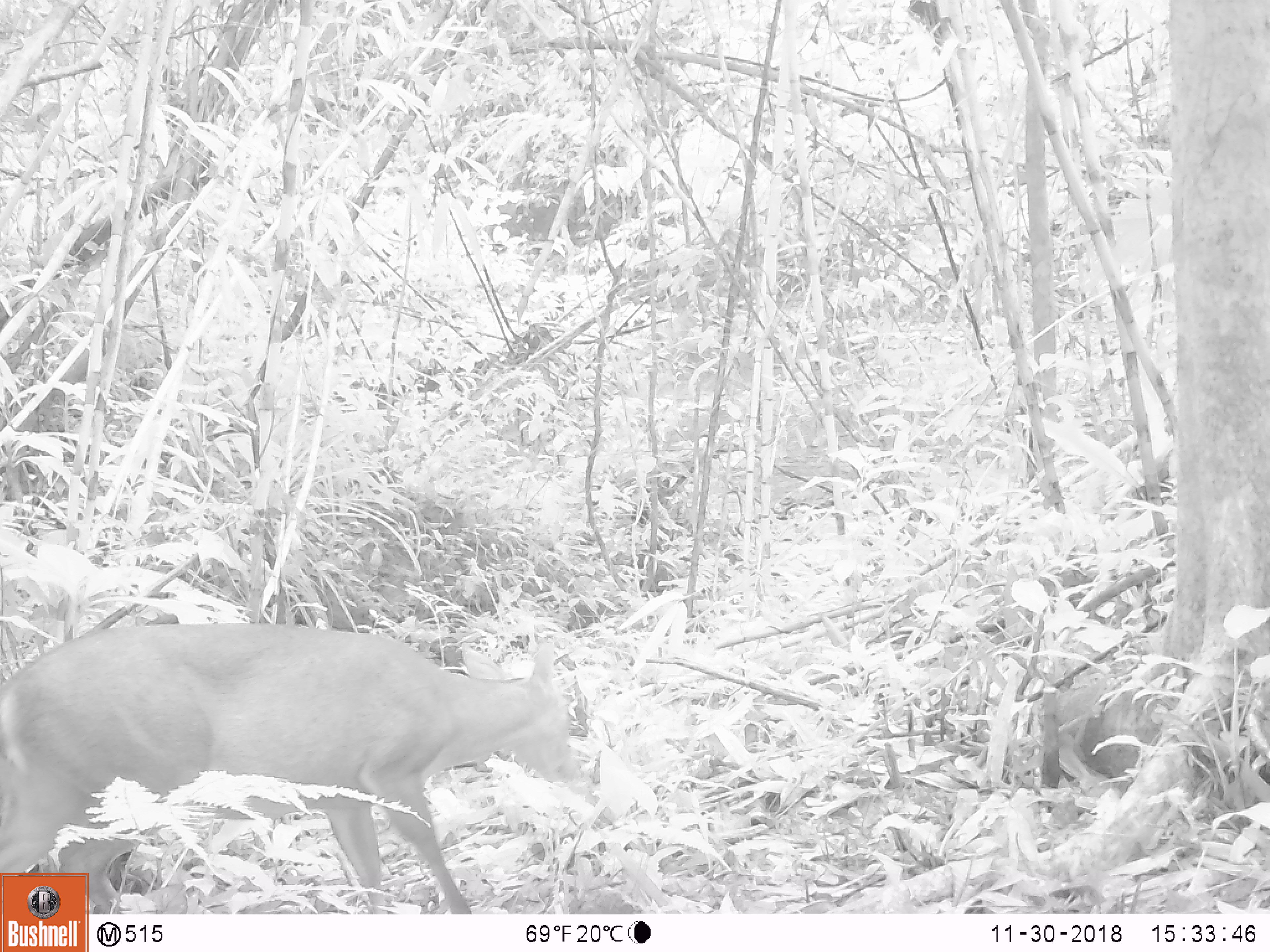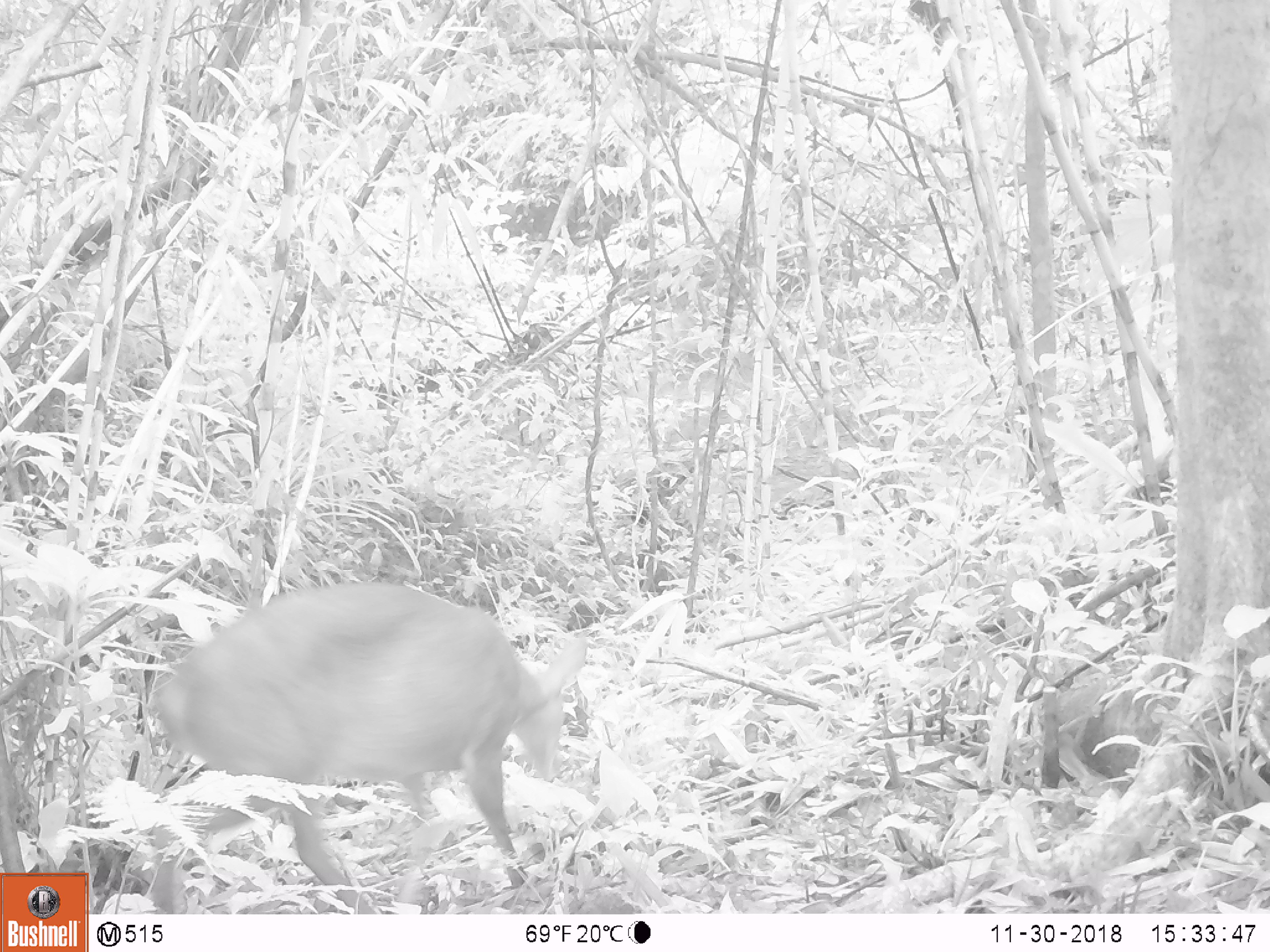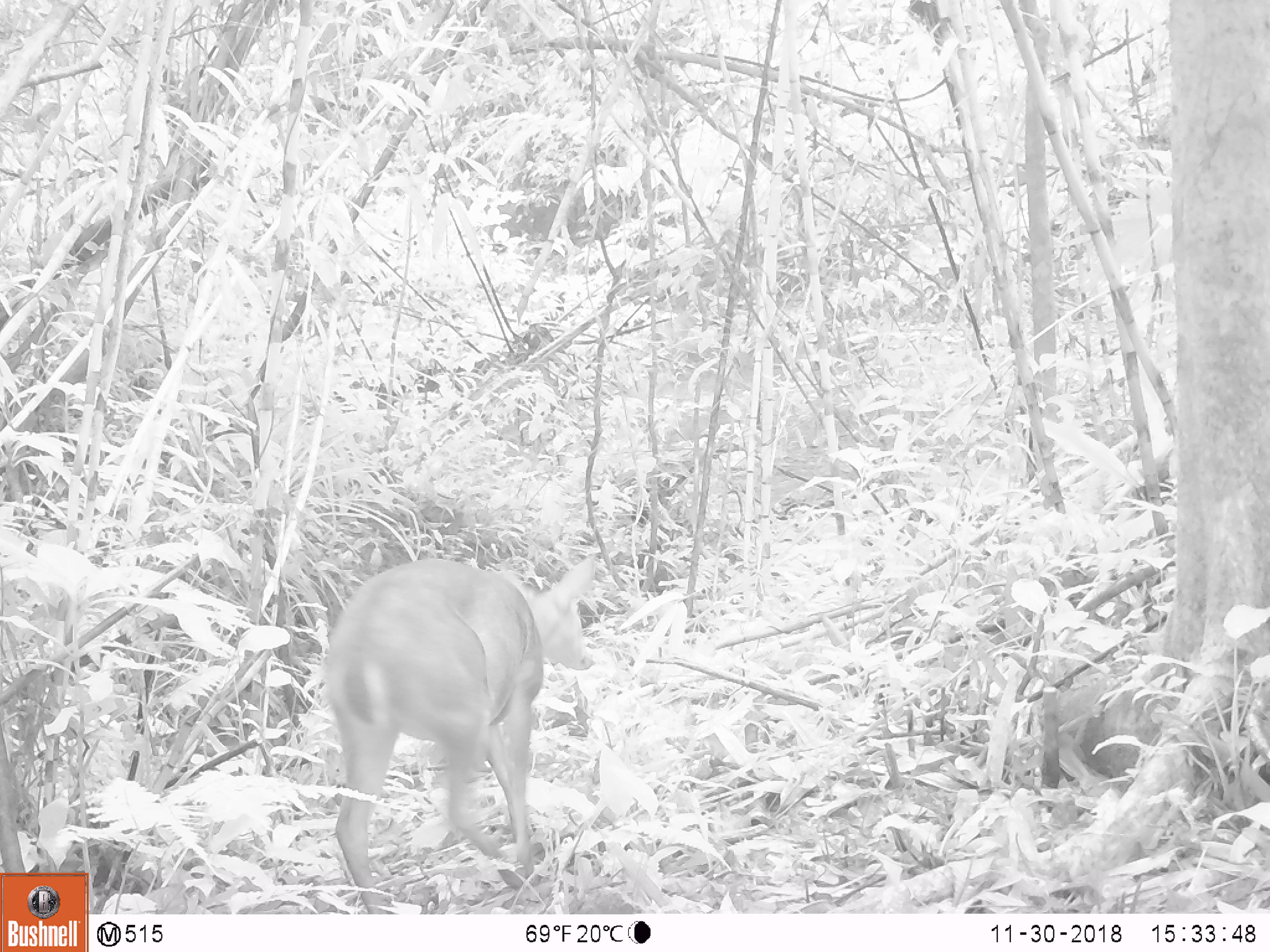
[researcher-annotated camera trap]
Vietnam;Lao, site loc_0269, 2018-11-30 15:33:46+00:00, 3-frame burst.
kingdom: Animalia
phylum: Chordata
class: Mammalia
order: Artiodactyla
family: Cervidae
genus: Muntiacus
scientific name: Muntiacus vuquangensis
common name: large-antlered muntjac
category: large antlered muntjac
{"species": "large antlered muntjac (large-antlered muntjac) (Muntiacus vuquangensis)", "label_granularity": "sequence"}